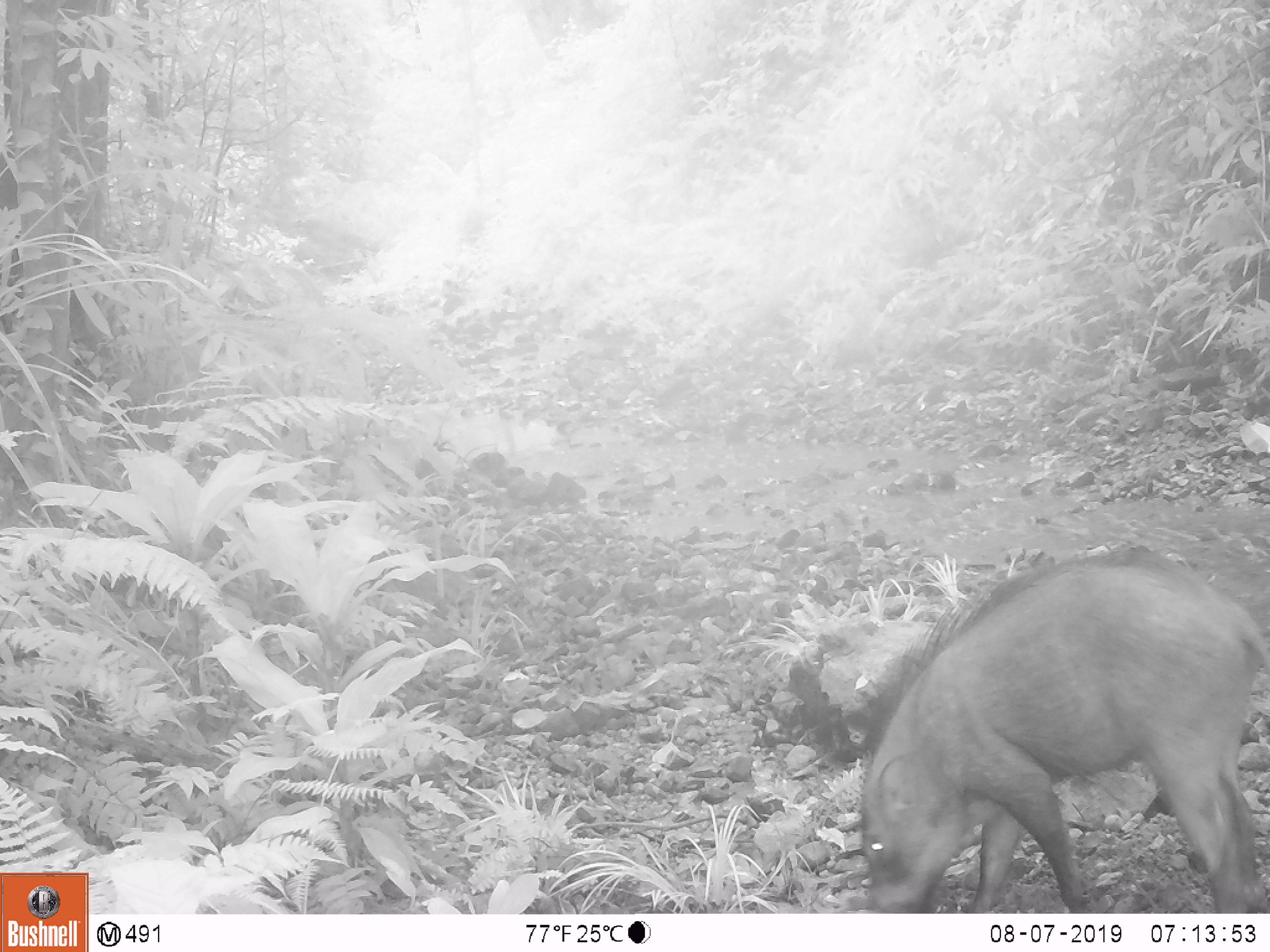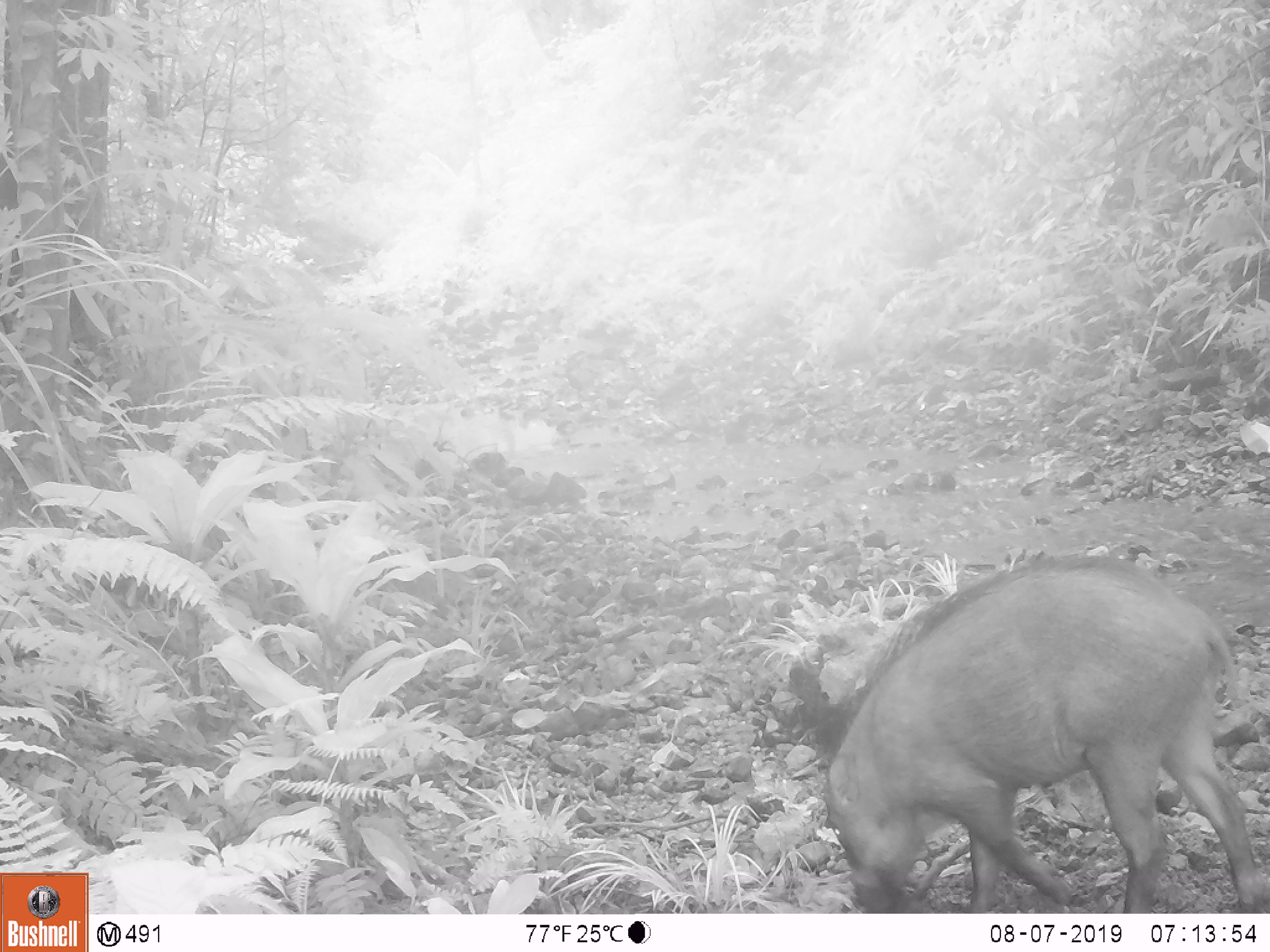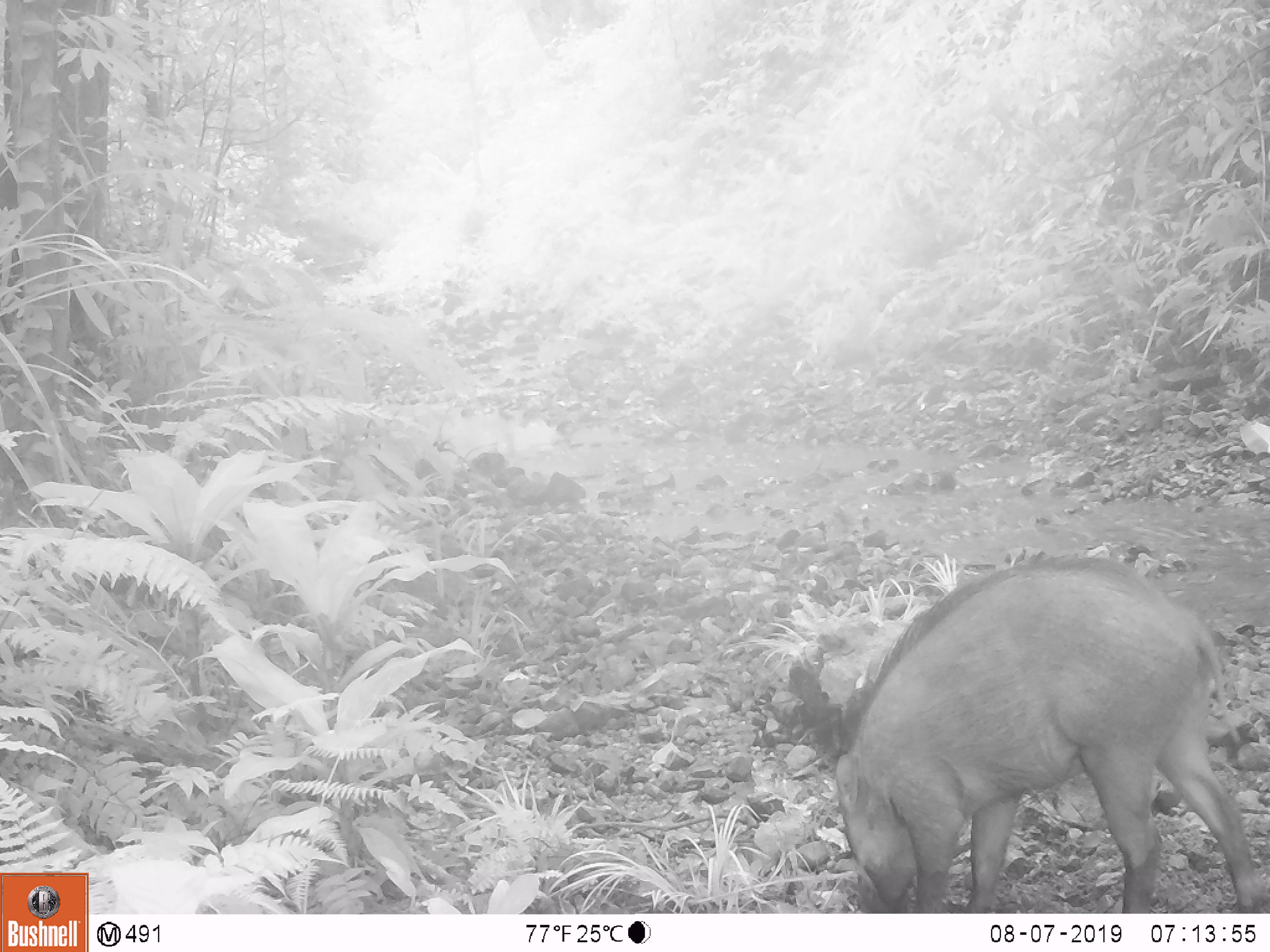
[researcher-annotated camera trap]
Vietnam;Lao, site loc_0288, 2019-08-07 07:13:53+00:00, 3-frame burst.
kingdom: Animalia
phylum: Chordata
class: Mammalia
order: Artiodactyla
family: Suidae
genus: Sus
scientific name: Sus scrofa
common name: eurasian wild pig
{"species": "eurasian wild pig (Sus scrofa)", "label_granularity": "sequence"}